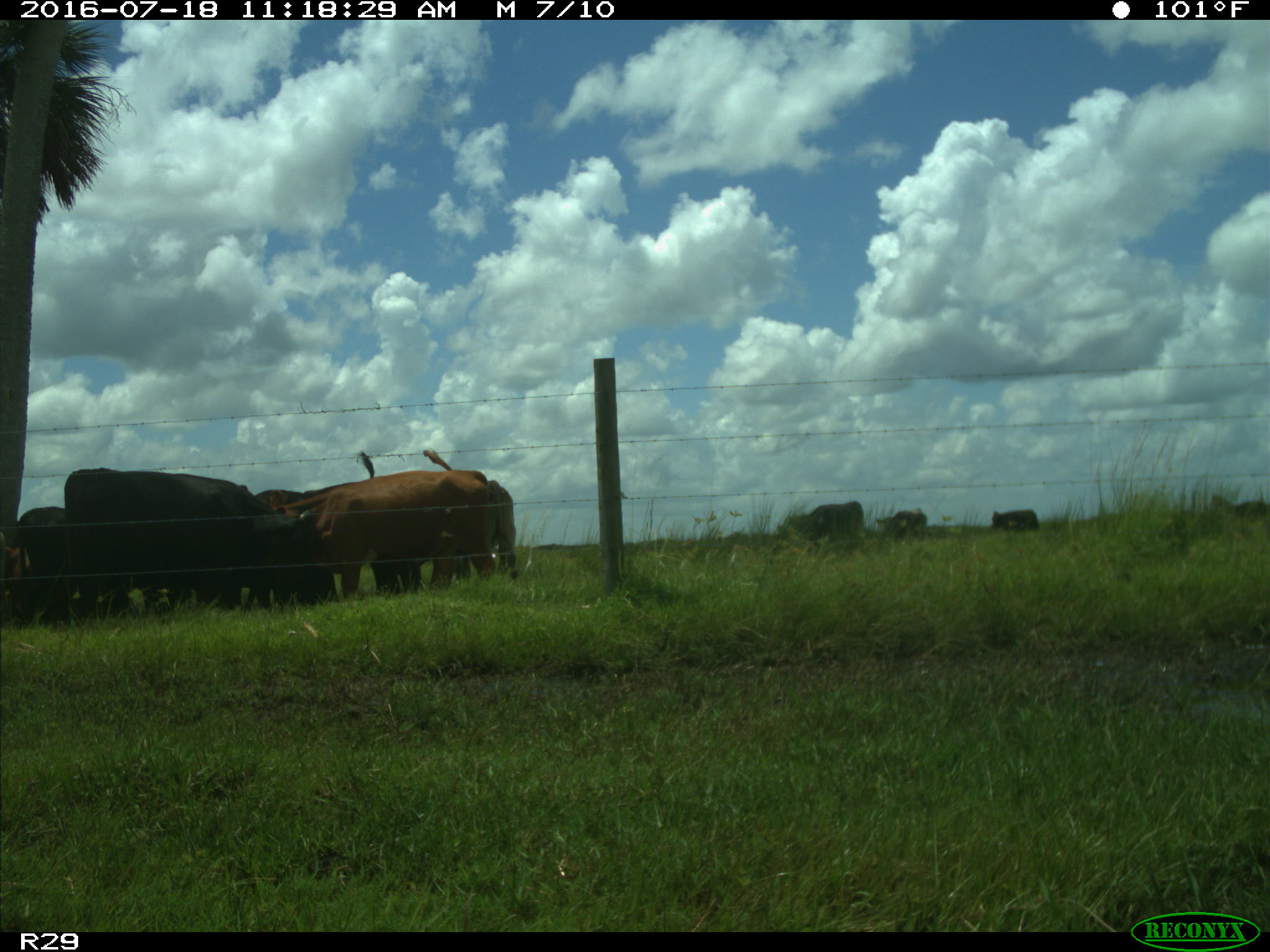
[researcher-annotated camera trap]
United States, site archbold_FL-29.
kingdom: Animalia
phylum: Chordata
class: Mammalia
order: Artiodactyla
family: Bovidae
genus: Bos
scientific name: Bos taurus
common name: domestic cow